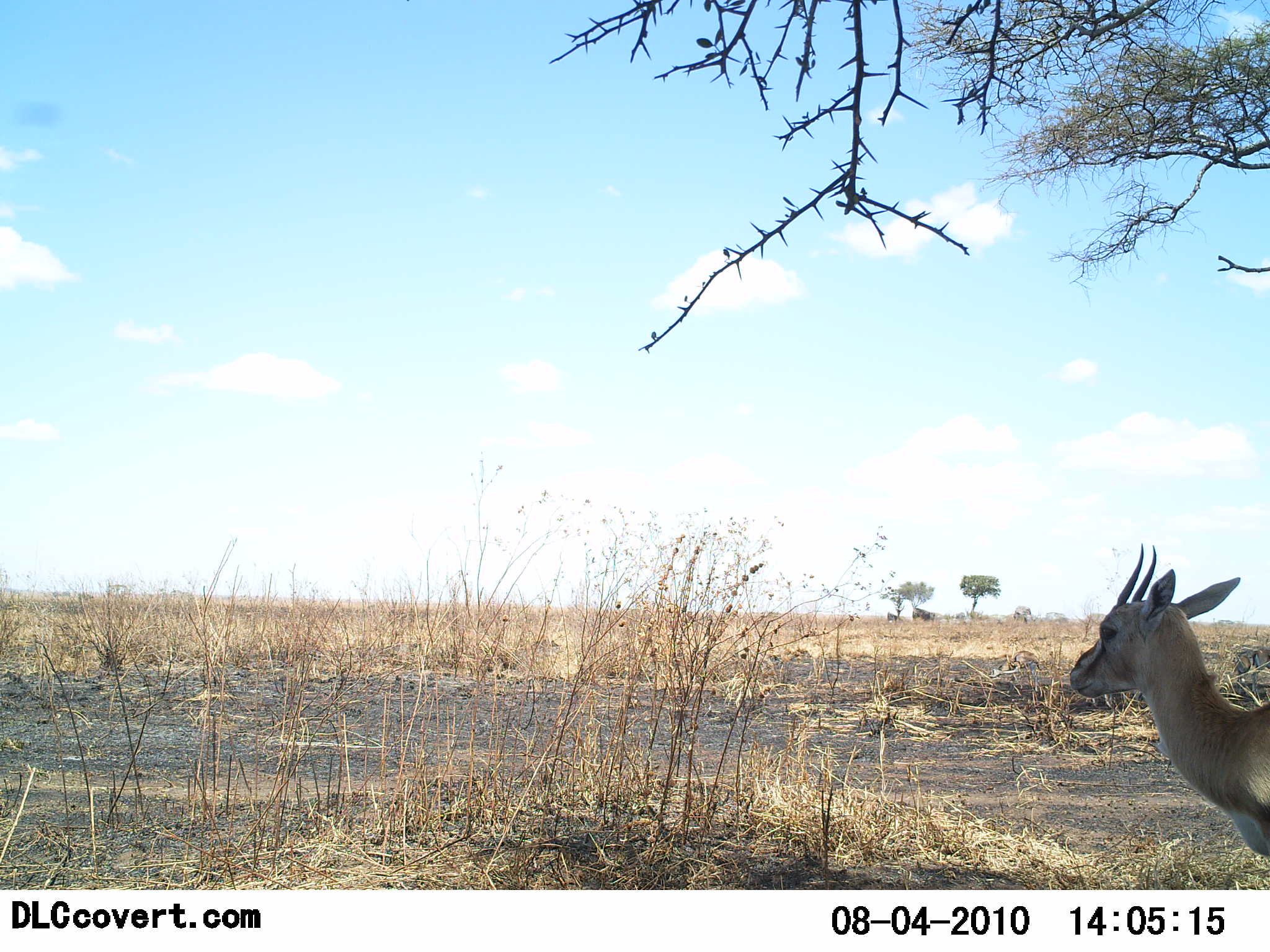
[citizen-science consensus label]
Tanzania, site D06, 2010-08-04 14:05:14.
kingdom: Animalia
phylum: Chordata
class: Mammalia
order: Artiodactyla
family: Bovidae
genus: Eudorcas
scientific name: Eudorcas thomsonii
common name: thomson's gazelle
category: gazellethomsons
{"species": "gazellethomsons (thomson's gazelle) (Eudorcas thomsonii)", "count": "1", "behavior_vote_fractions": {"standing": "94%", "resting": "0%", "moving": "6%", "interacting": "0%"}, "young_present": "6%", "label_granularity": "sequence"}